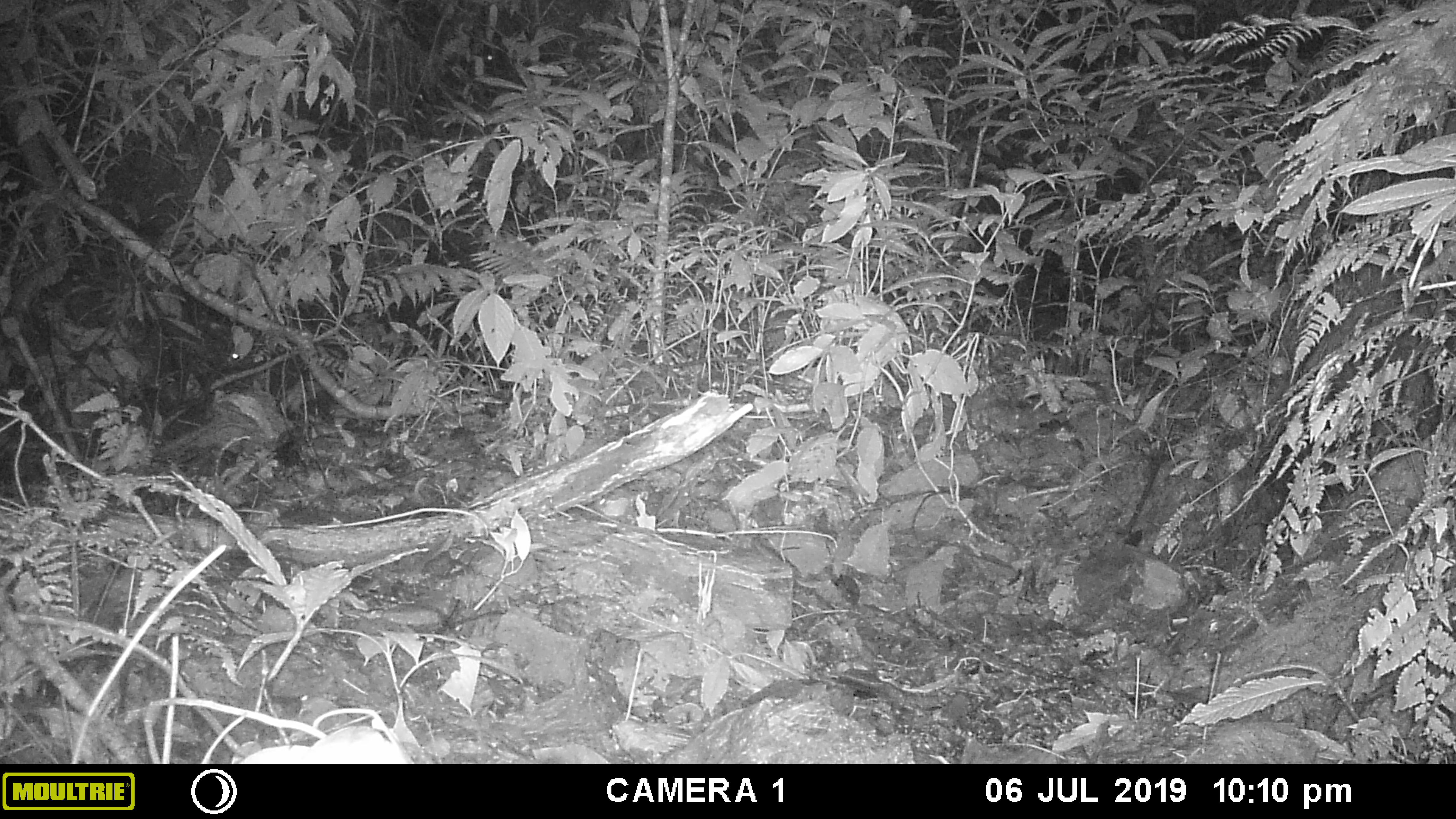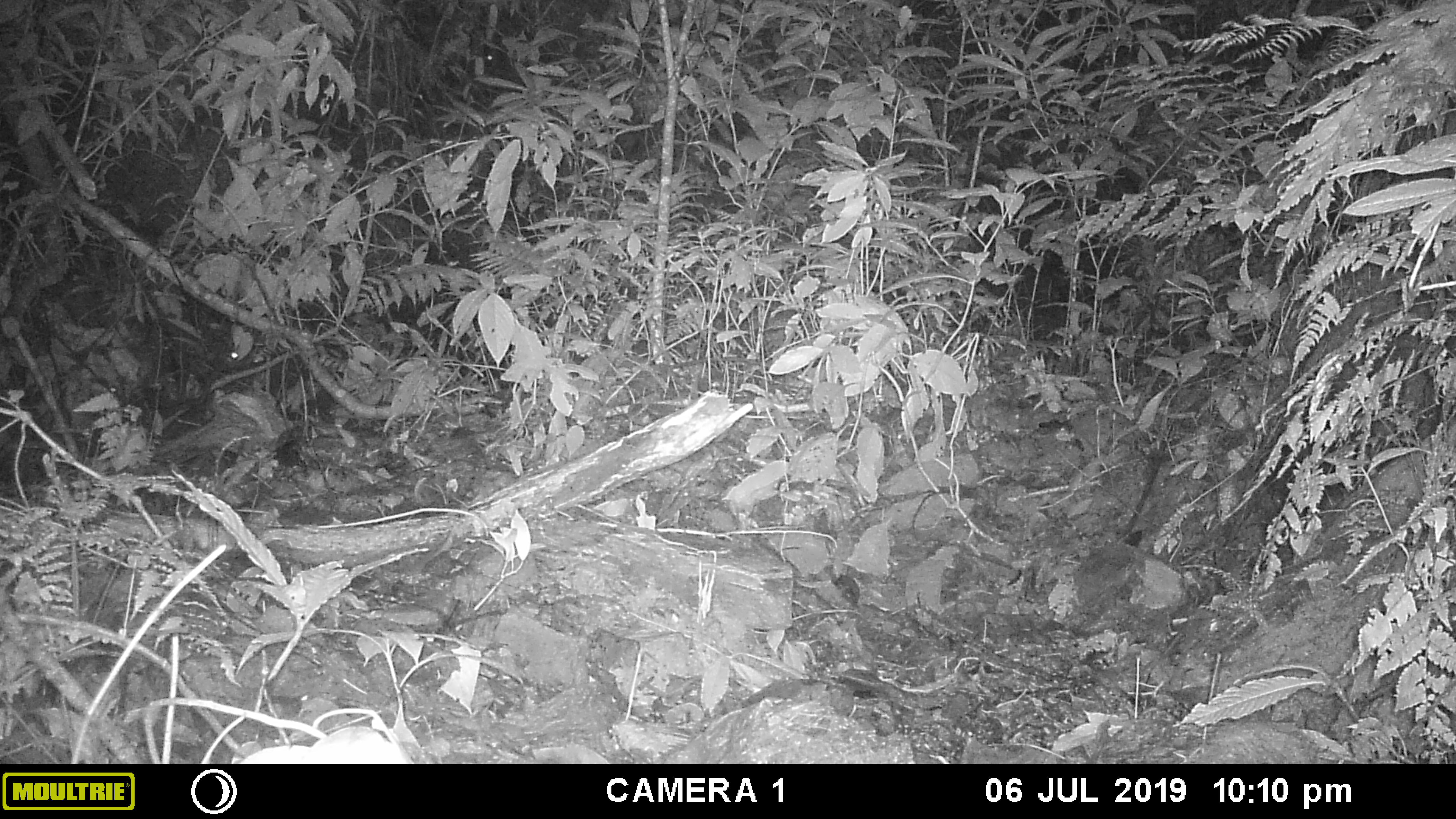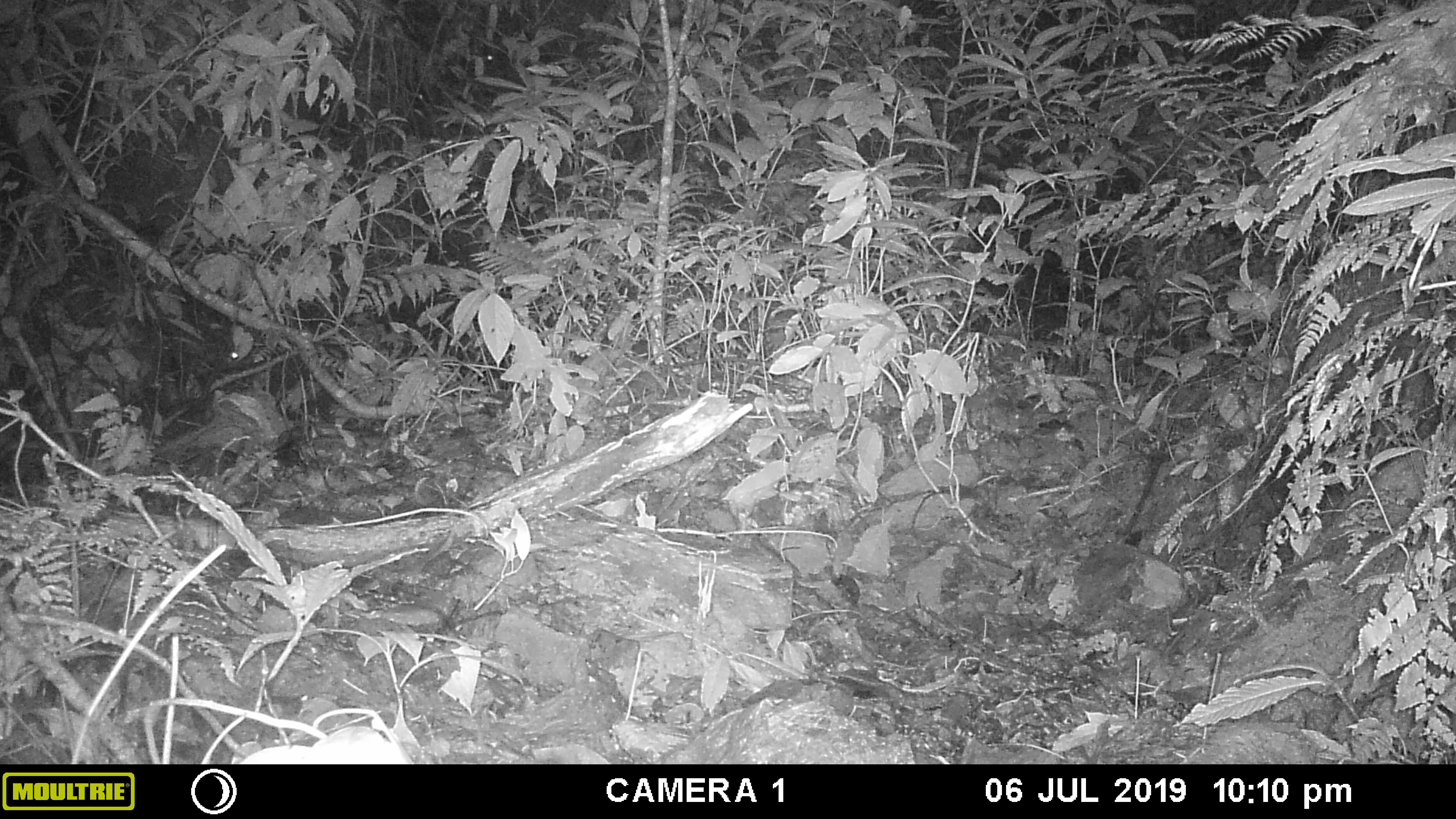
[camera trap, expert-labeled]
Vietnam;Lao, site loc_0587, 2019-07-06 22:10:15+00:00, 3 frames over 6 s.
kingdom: Animalia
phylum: Chordata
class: Mammalia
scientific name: Mammalia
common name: mammal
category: unidentified small mammal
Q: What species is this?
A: Unidentified small mammal (mammal) (Mammalia).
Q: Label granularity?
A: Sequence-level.